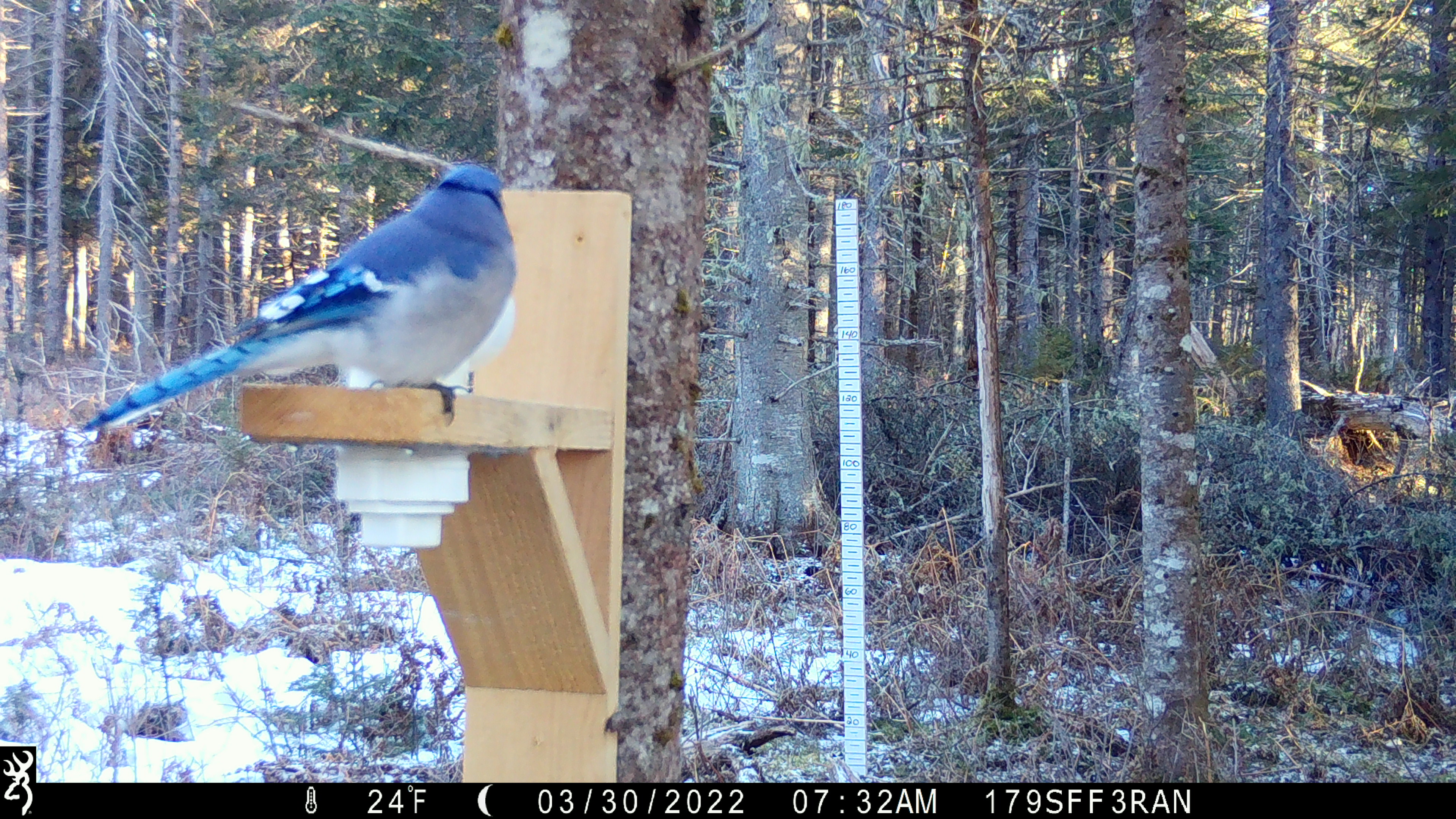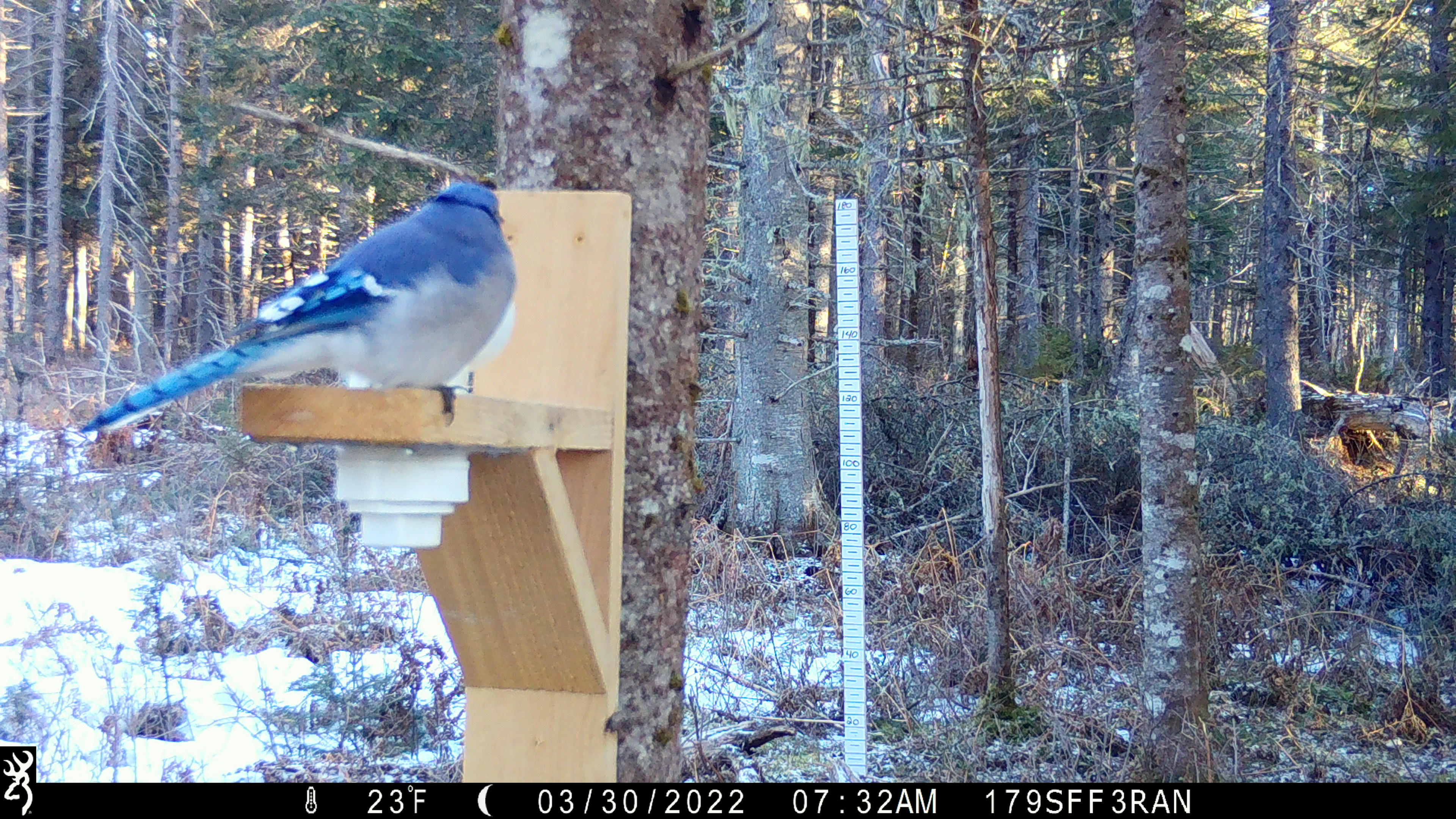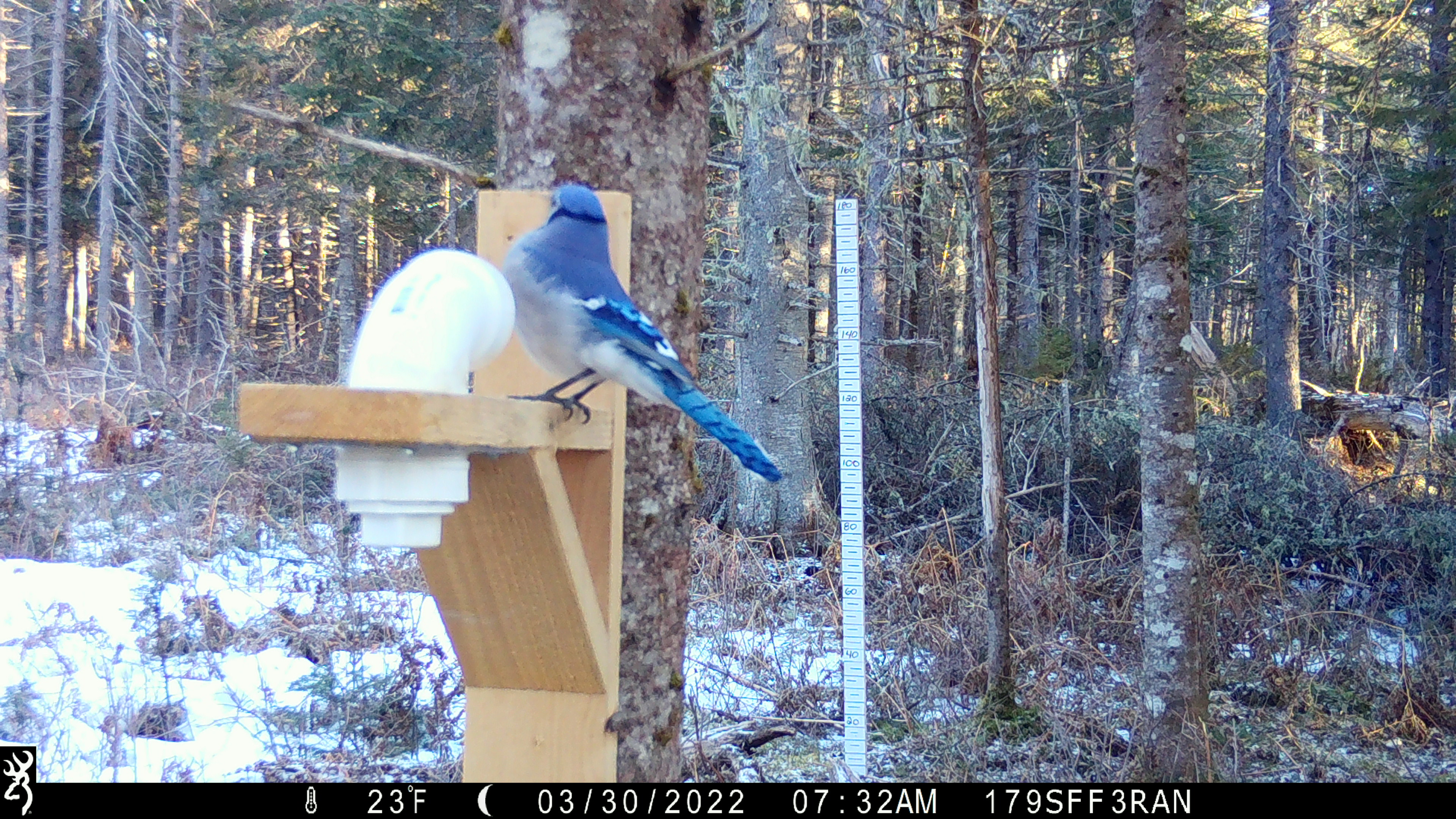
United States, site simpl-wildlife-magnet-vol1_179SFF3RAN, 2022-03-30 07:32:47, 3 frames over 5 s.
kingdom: Animalia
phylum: Chordata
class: Aves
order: Passeriformes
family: Corvidae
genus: Cyanocitta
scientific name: Cyanocitta cristata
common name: blue jay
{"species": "blue jay (Cyanocitta cristata)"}